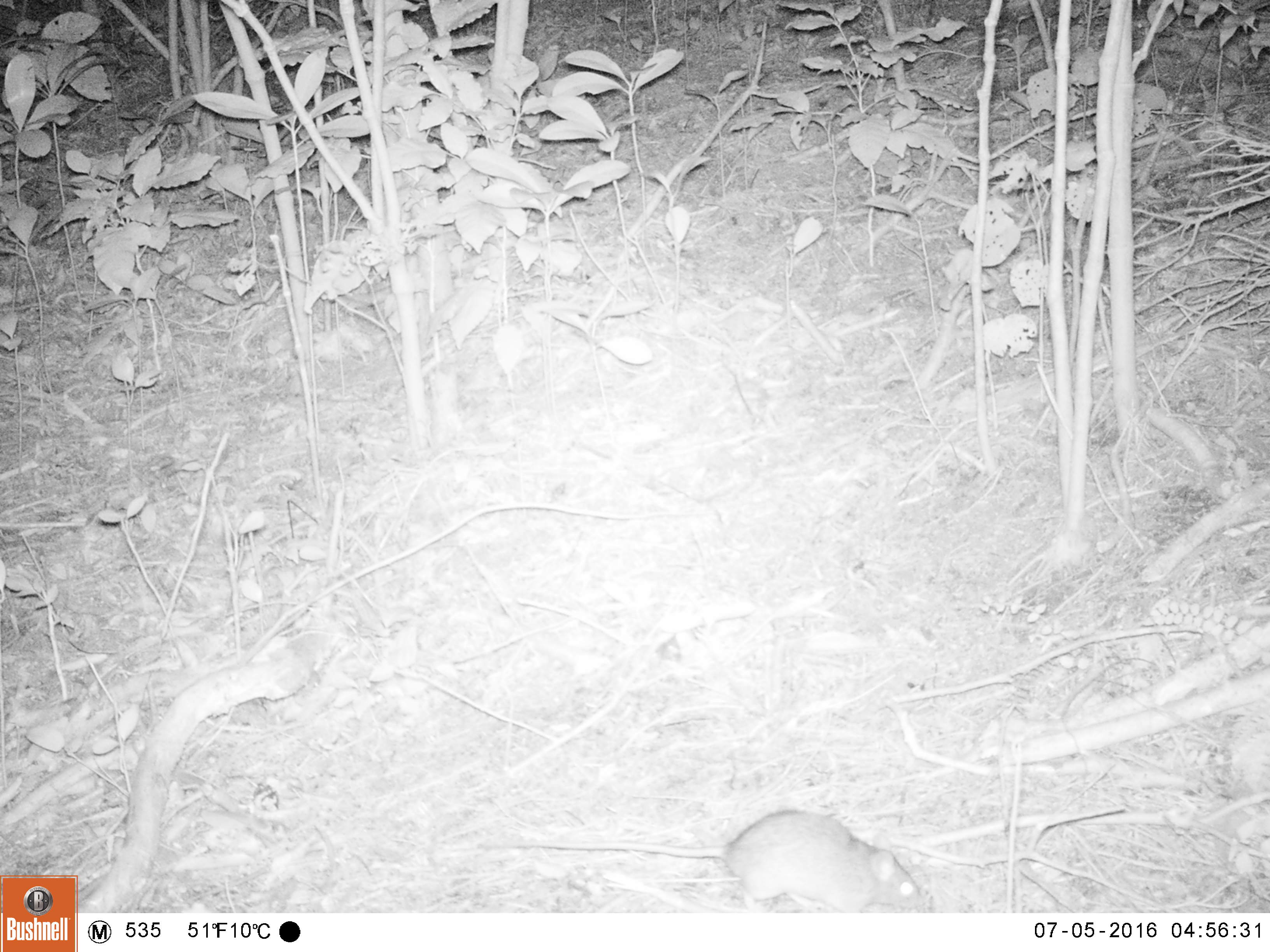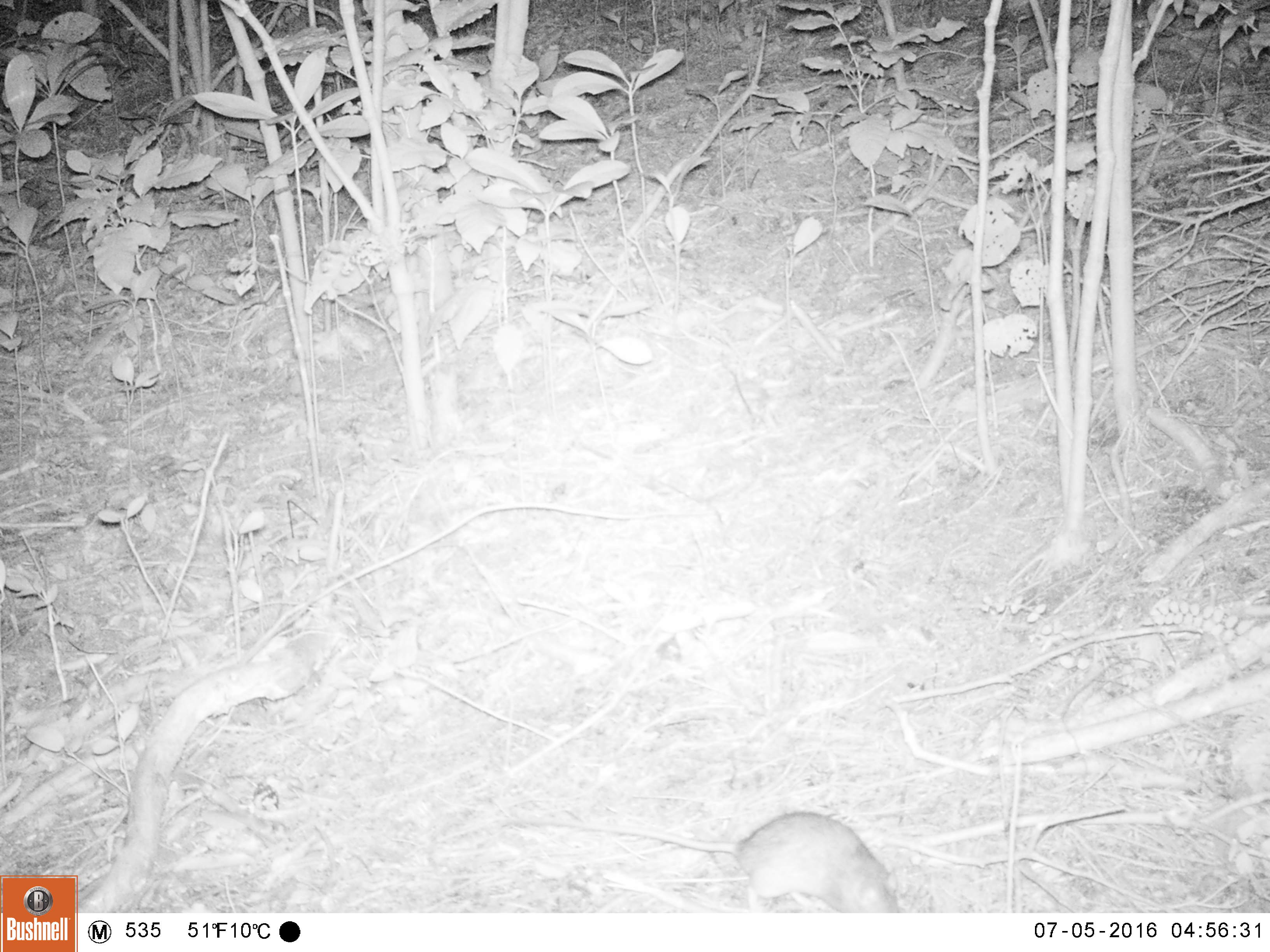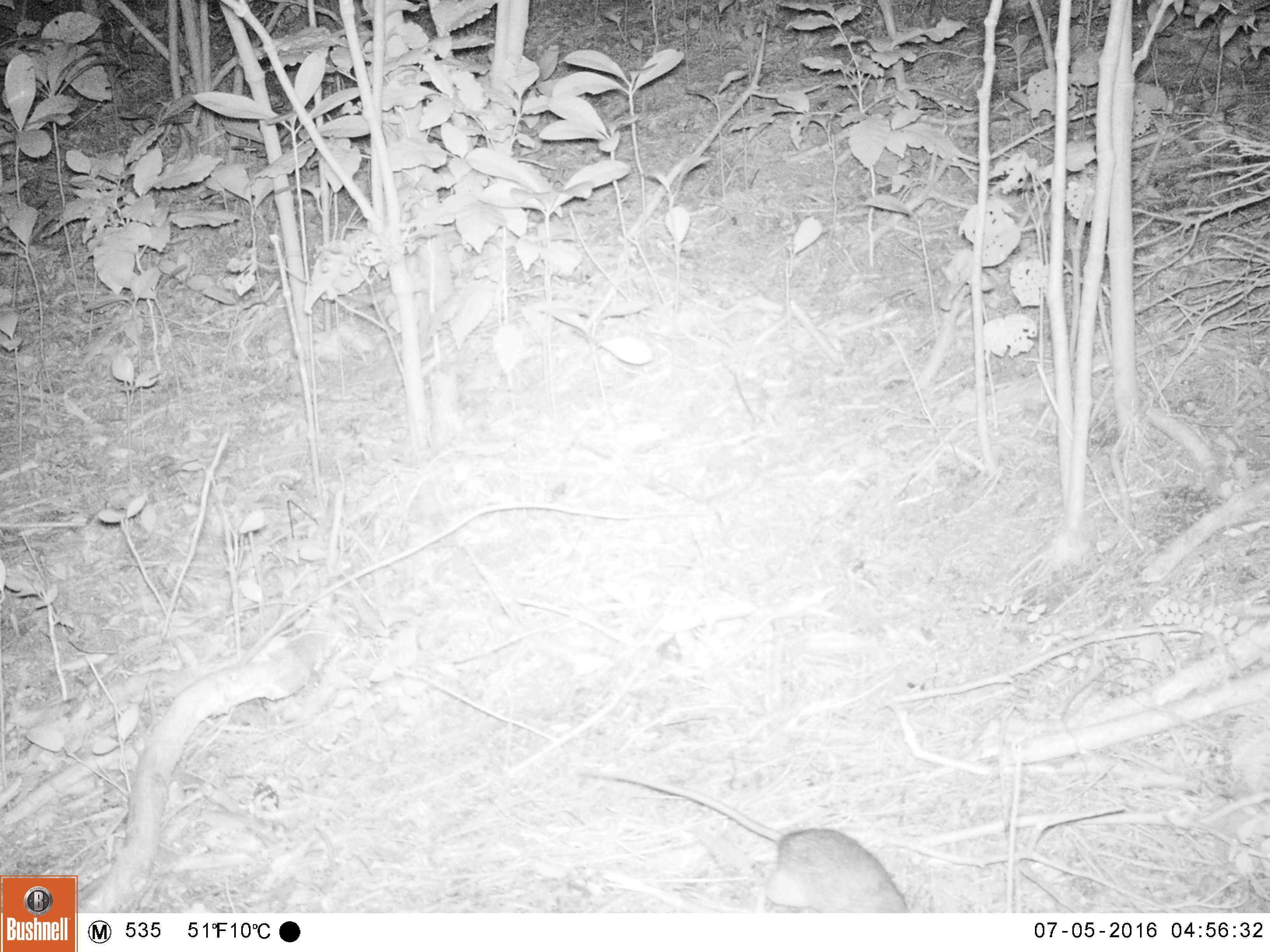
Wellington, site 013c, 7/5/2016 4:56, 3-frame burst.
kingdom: Animalia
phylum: Chordata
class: Mammalia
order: Rodentia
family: Muridae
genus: Rattus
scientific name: Rattus rattus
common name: ship rat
Ship rat (Rattus rattus).